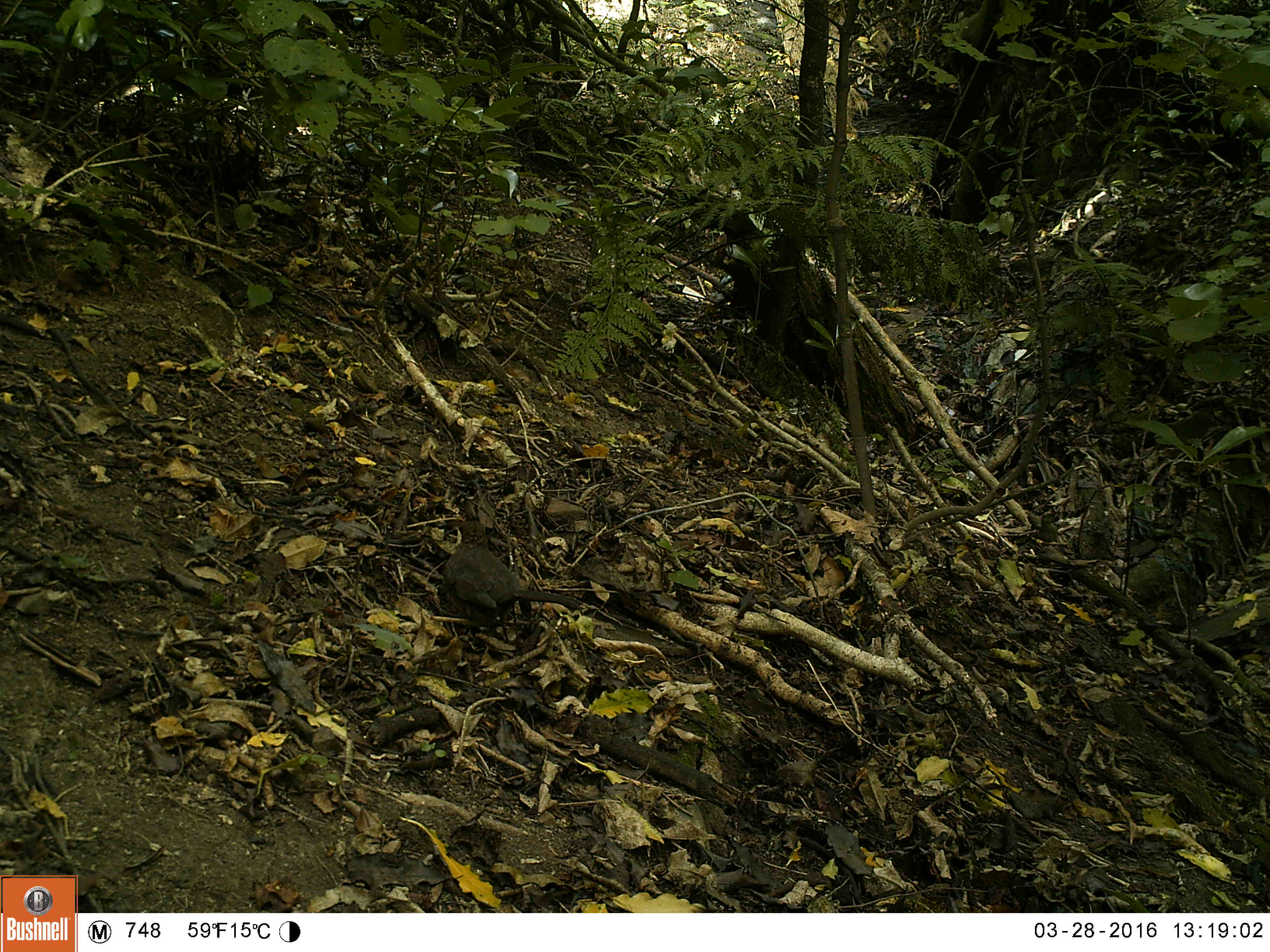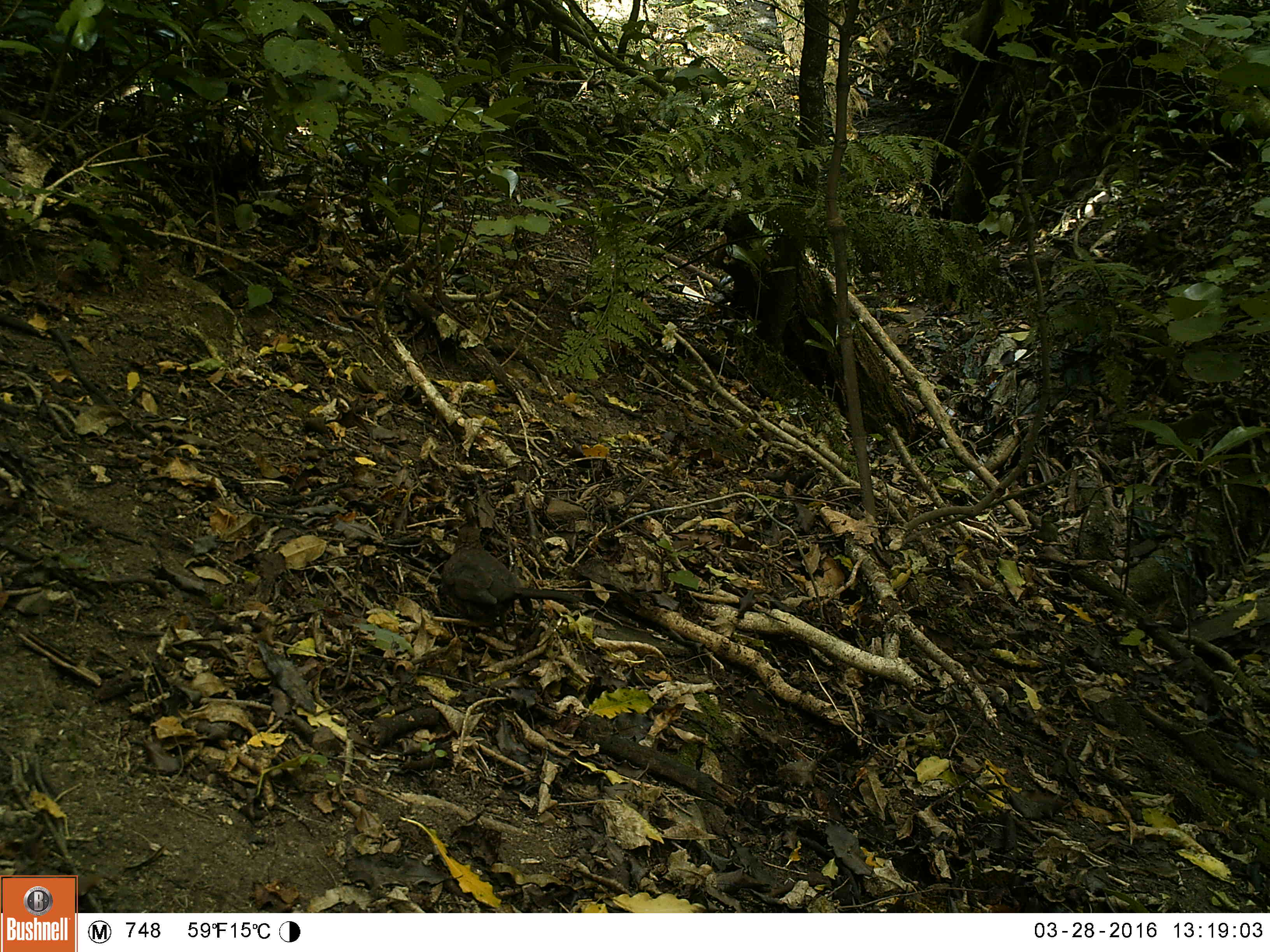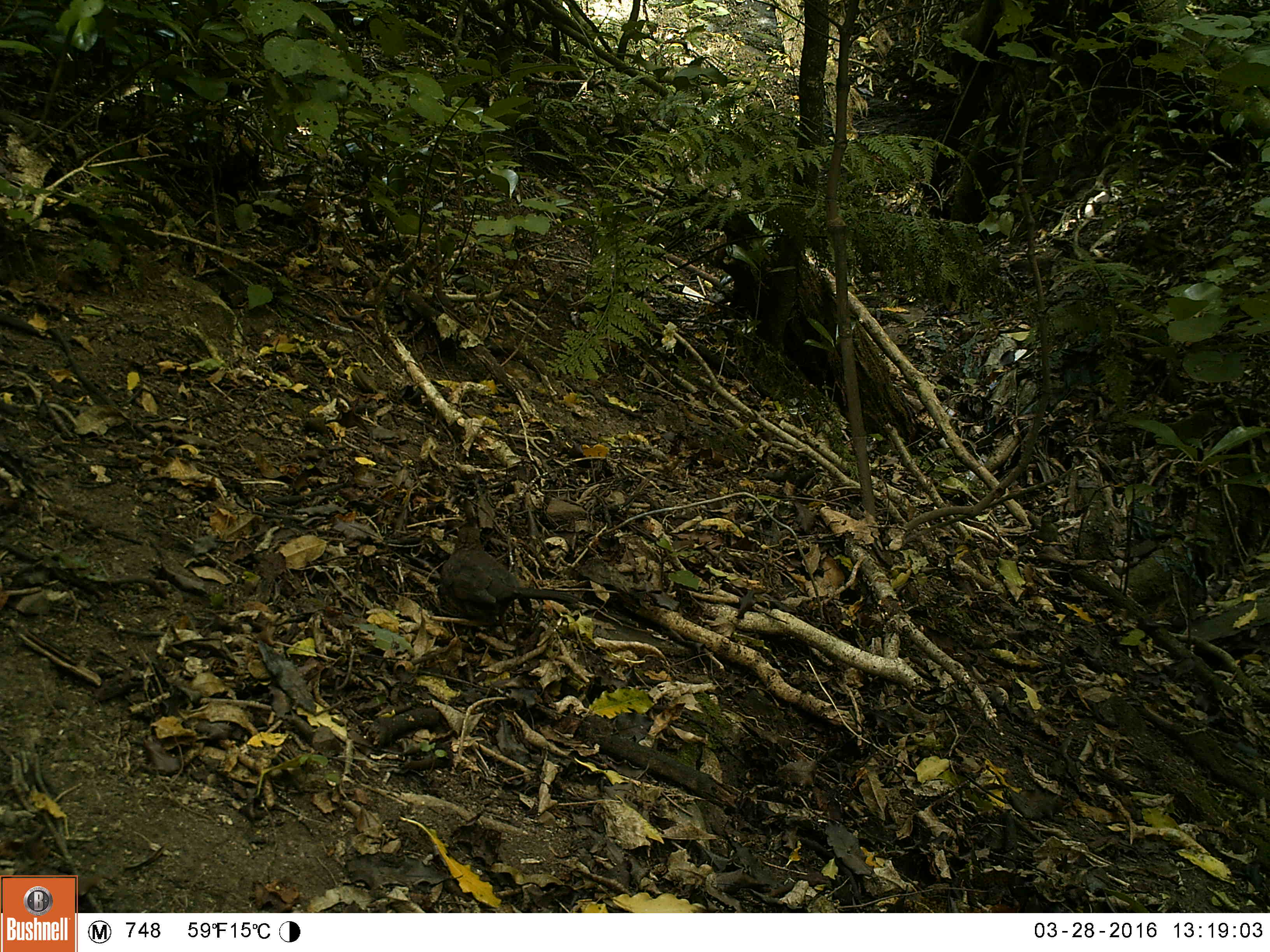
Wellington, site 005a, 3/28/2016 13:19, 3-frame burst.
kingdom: Animalia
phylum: Chordata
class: Aves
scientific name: Aves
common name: bird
Bird (Aves).